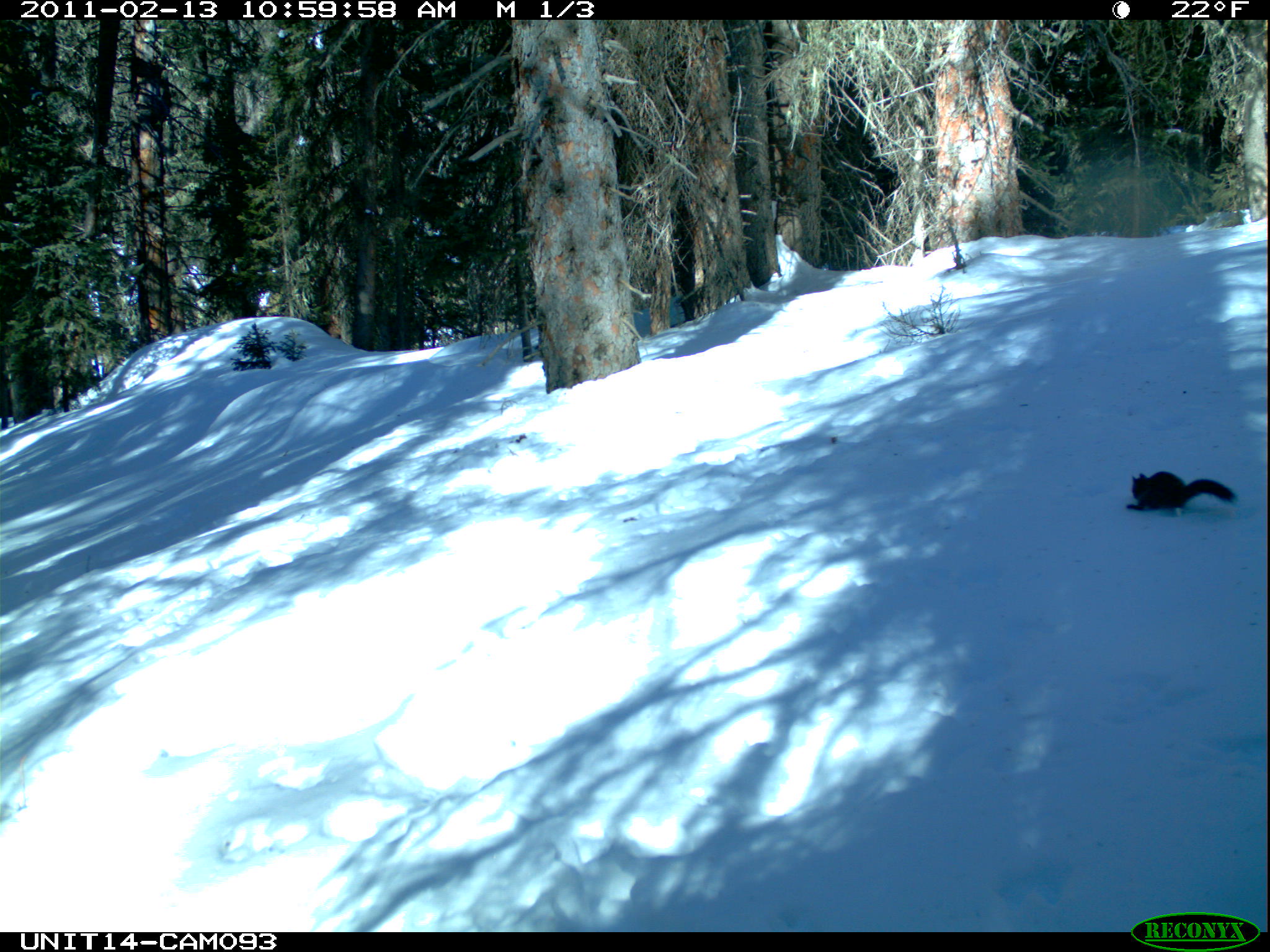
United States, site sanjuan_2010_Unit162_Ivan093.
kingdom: Animalia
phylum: Chordata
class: Mammalia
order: Rodentia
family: Sciuridae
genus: Tamiasciurus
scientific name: Tamiasciurus hudsonicus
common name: american red squirrel